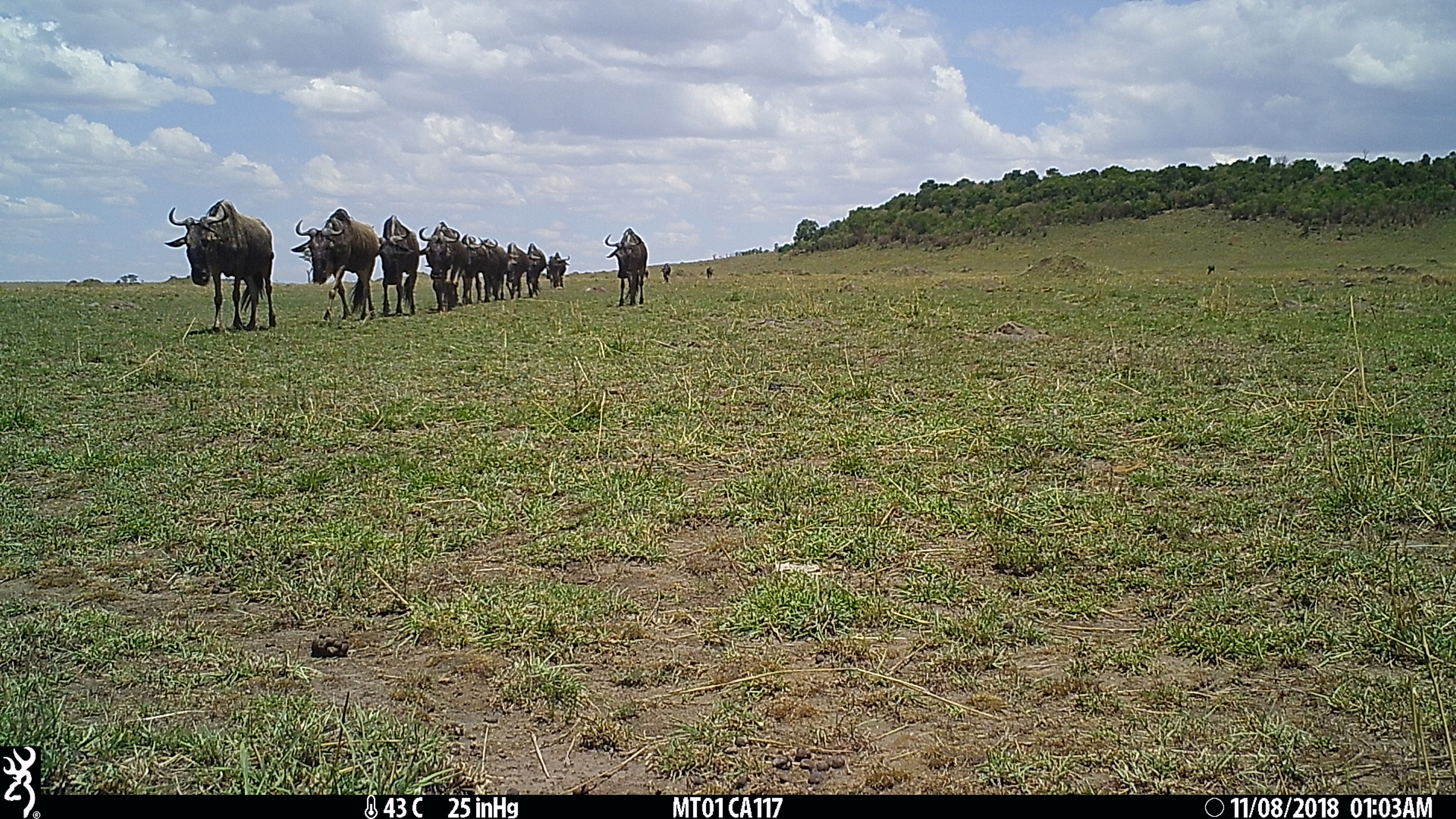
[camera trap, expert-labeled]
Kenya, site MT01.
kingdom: Animalia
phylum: Chordata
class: Mammalia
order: Artiodactyla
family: Bovidae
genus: Connochaetes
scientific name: Connochaetes taurinus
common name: blue wildebeest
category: wildebeest